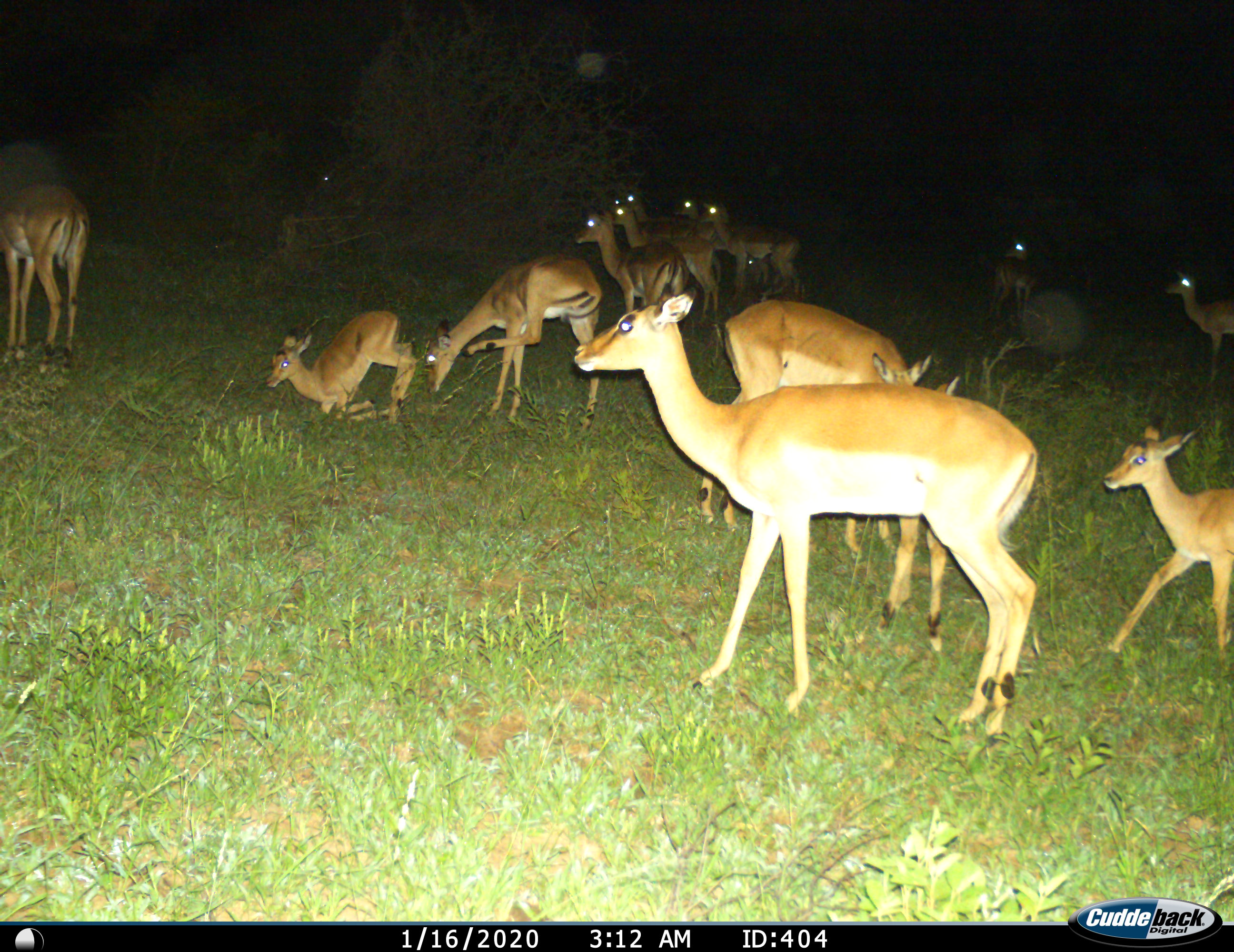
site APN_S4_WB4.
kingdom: Animalia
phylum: Chordata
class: Mammalia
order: Artiodactyla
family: Bovidae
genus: Aepyceros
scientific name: Aepyceros melampus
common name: impala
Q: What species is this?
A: Impala (Aepyceros melampus).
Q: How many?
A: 11-50.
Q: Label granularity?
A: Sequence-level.